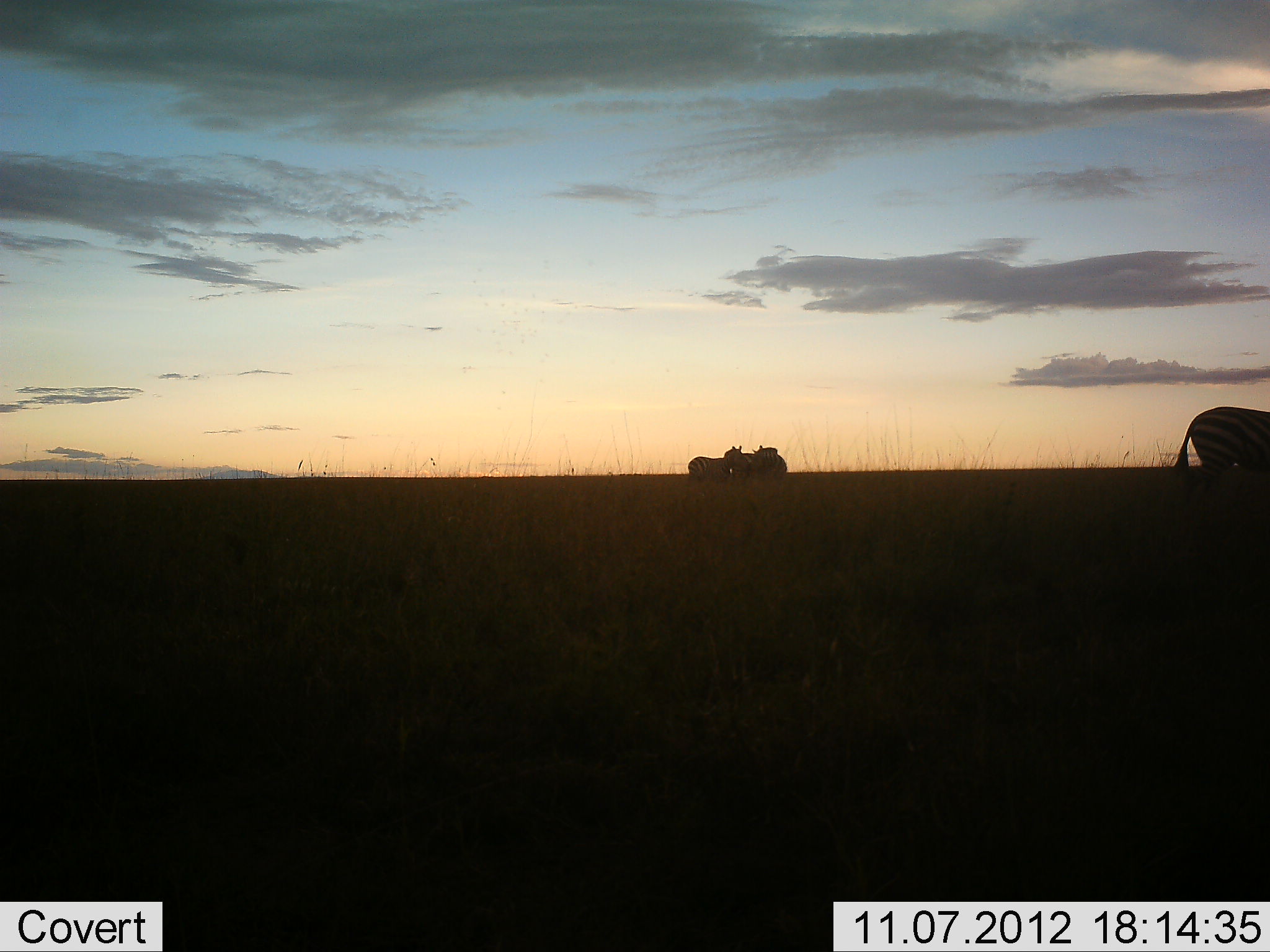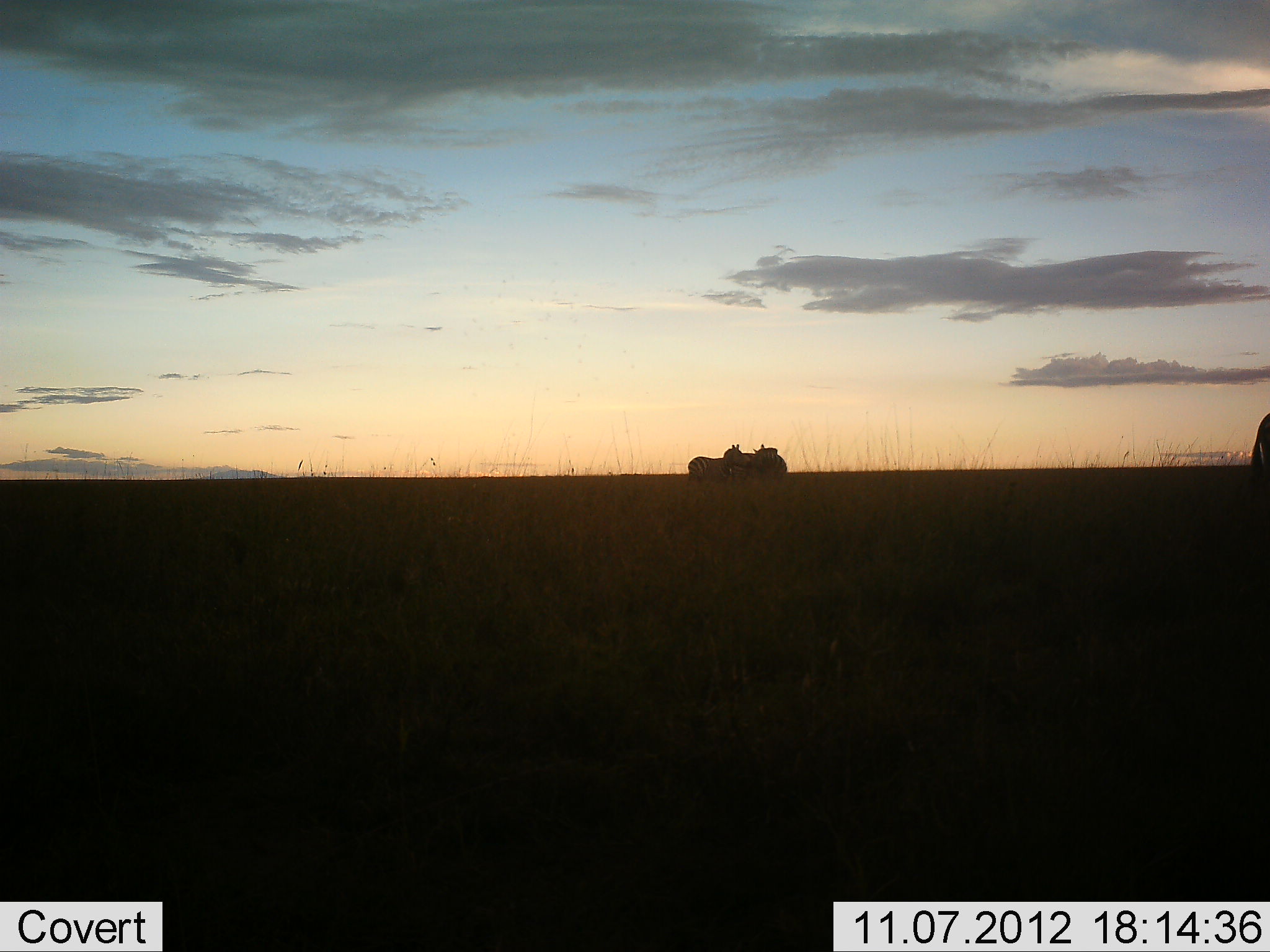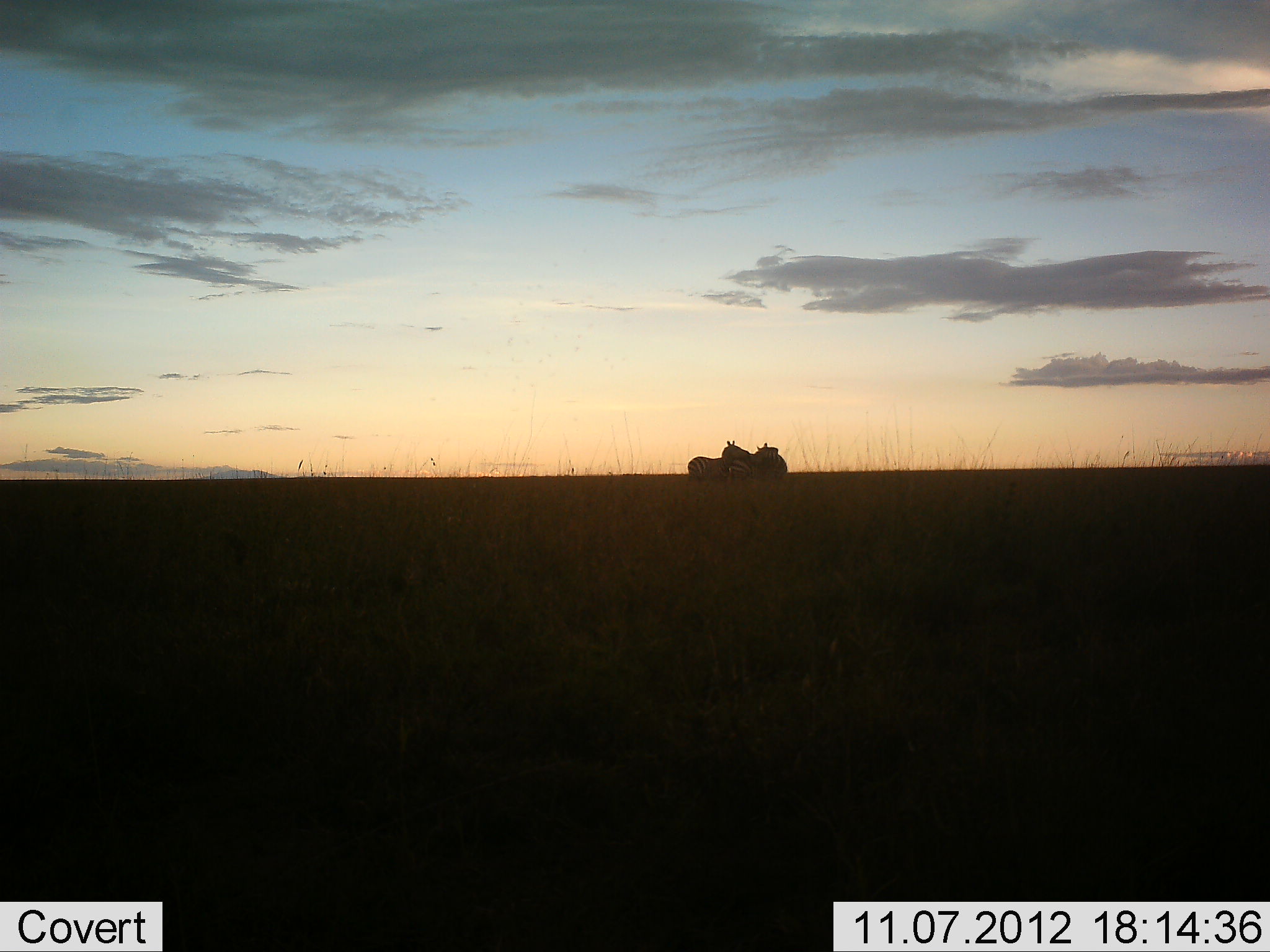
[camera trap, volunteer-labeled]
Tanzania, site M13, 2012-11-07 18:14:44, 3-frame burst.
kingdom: Animalia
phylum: Chordata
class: Mammalia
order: Perissodactyla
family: Equidae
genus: Equus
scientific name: Equus quagga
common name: plains zebra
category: zebra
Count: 4.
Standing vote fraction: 100%.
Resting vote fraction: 0%.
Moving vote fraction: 60%.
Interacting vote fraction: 10%.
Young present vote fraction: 0%.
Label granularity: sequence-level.